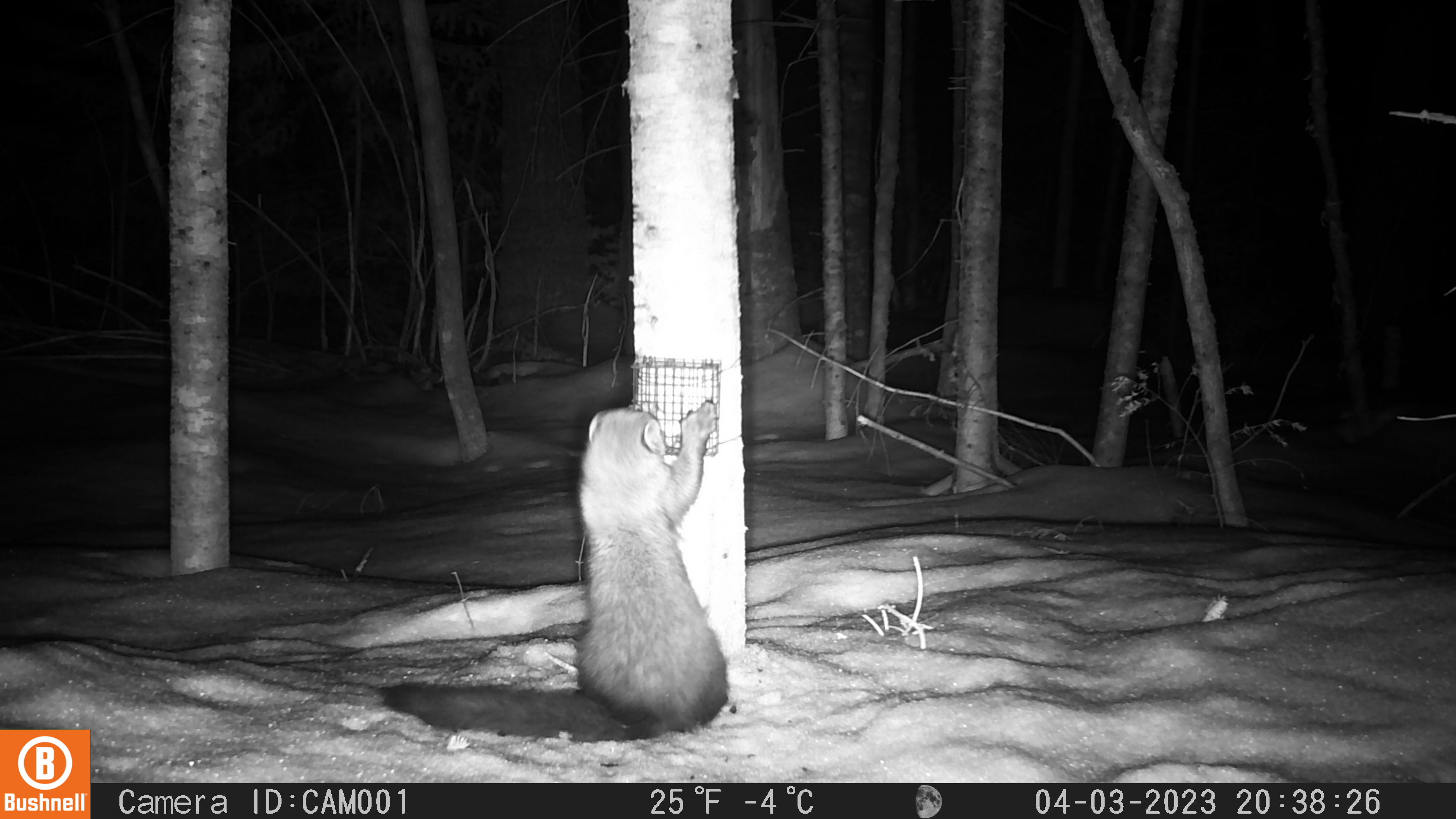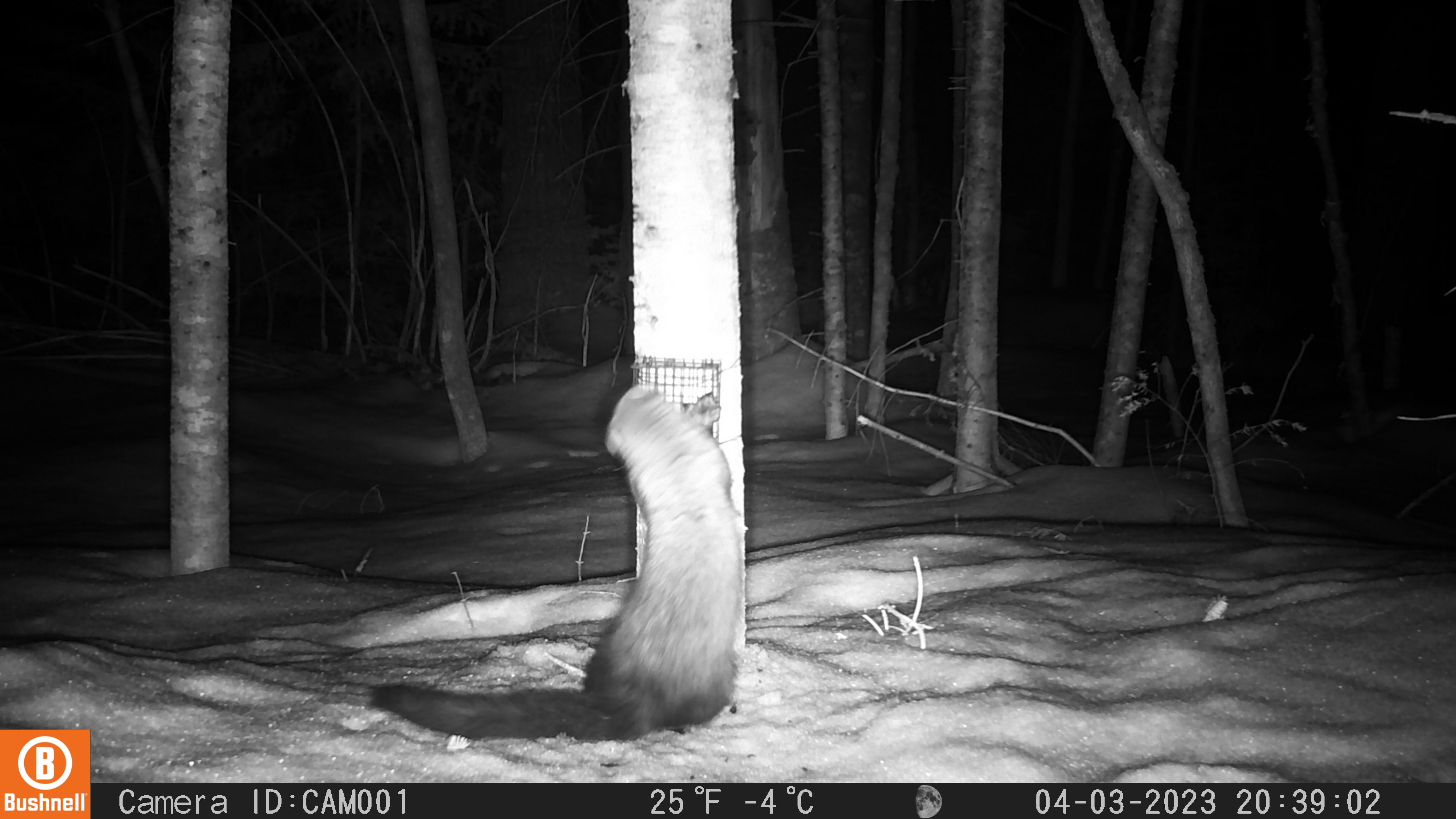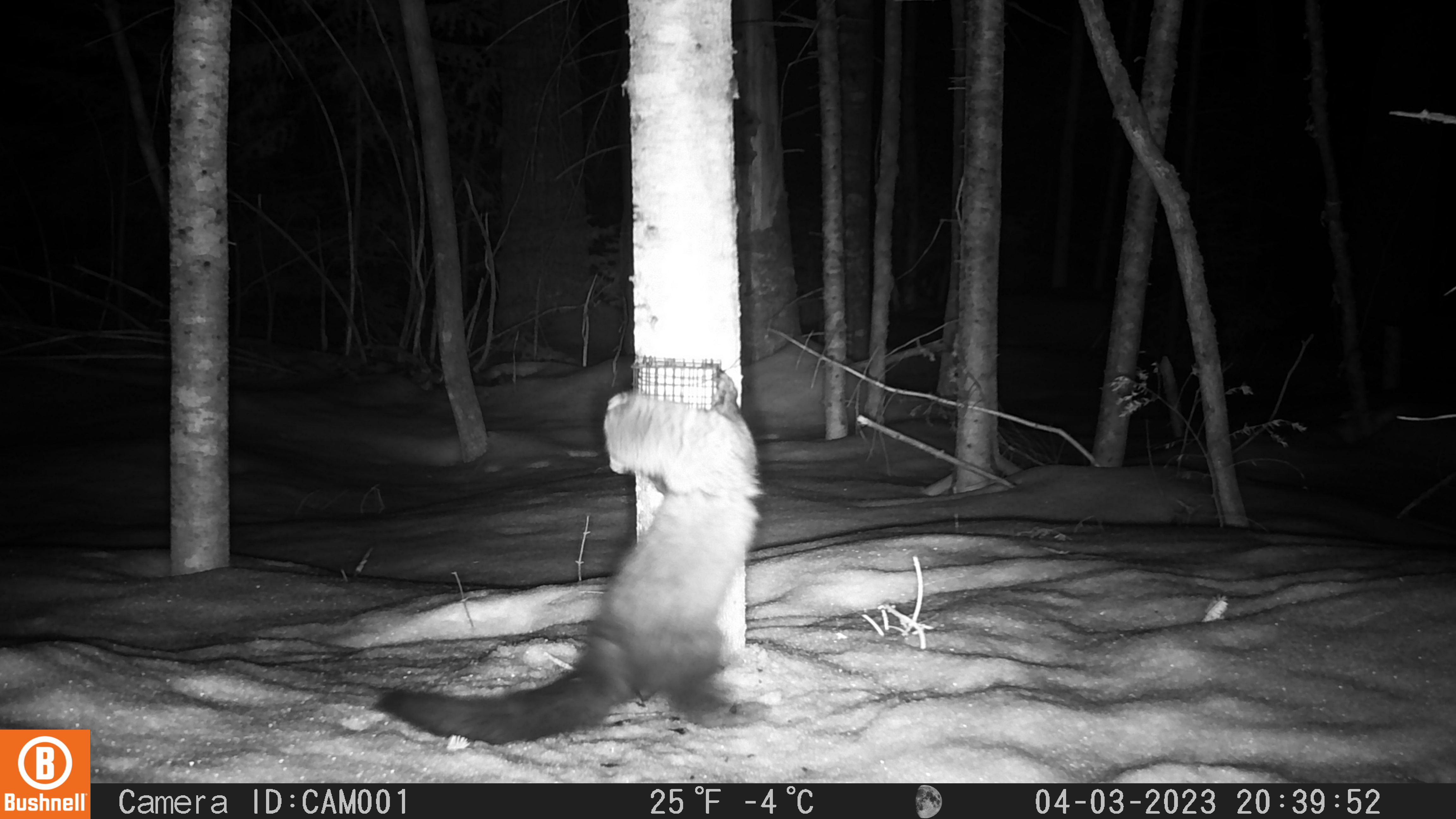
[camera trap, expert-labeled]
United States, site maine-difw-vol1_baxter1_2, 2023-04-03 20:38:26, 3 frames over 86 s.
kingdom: Animalia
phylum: Chordata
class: Mammalia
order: Carnivora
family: Mustelidae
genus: Pekania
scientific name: Pekania pennanti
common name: fisher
Fisher (Pekania pennanti).